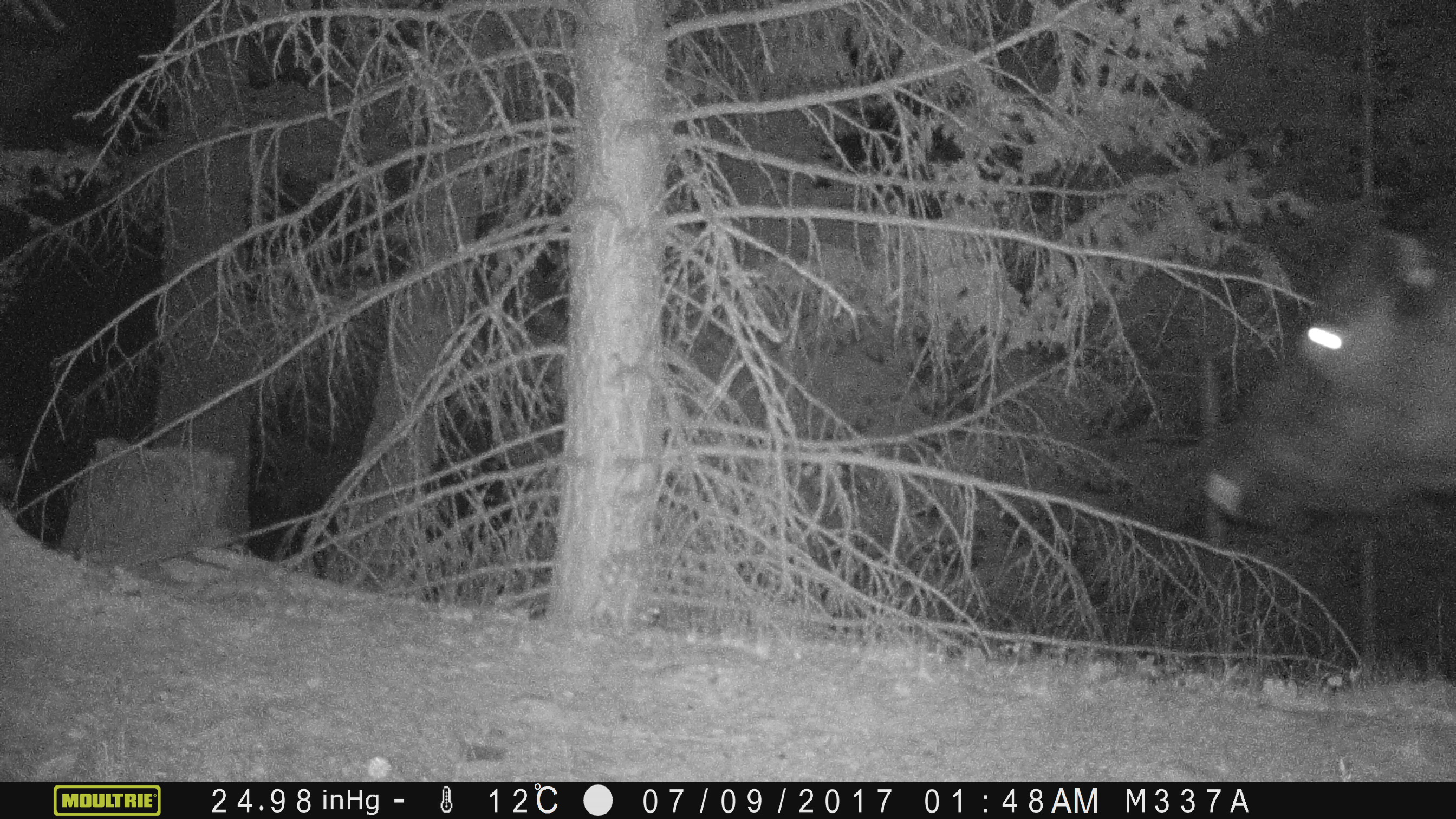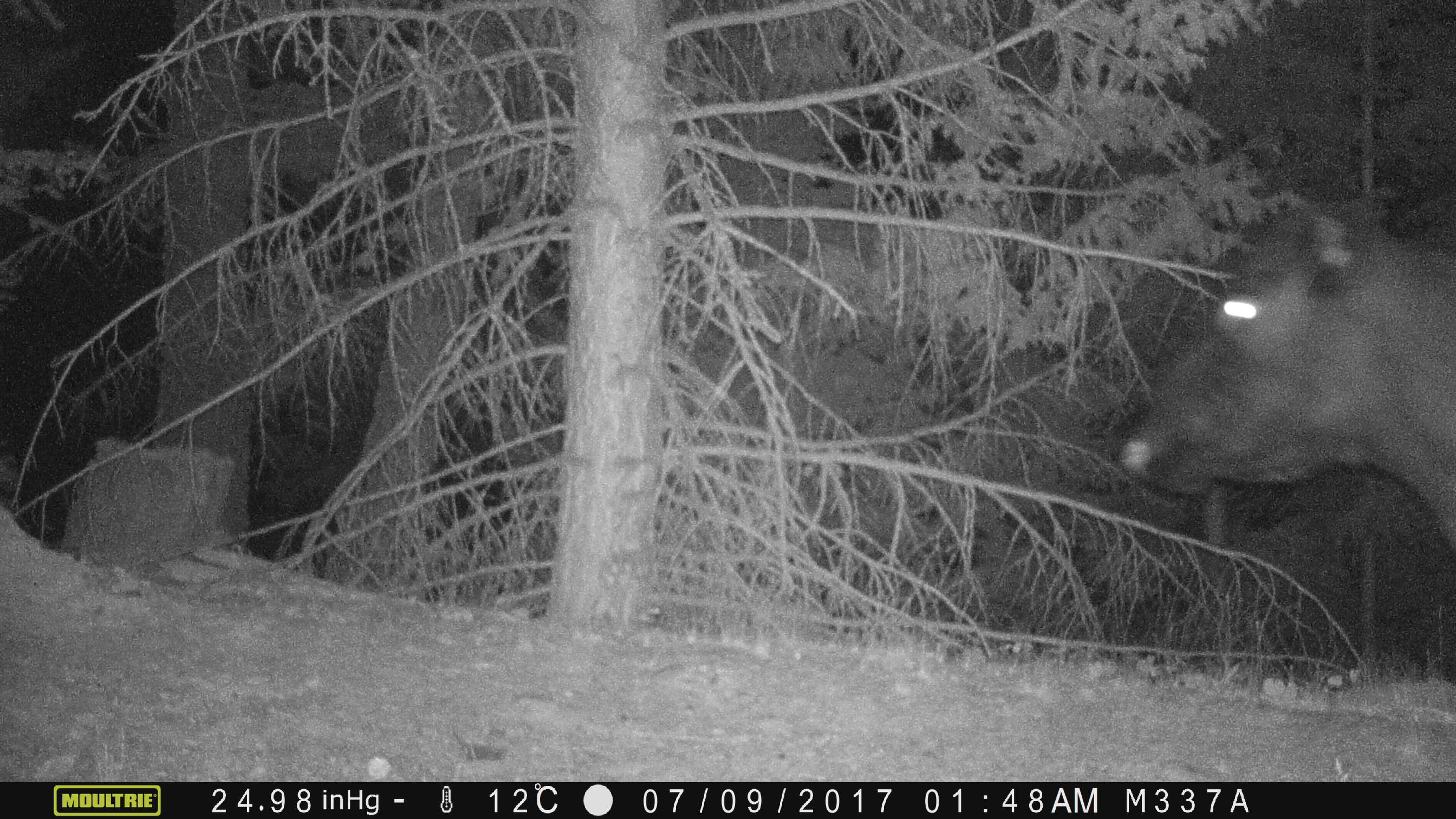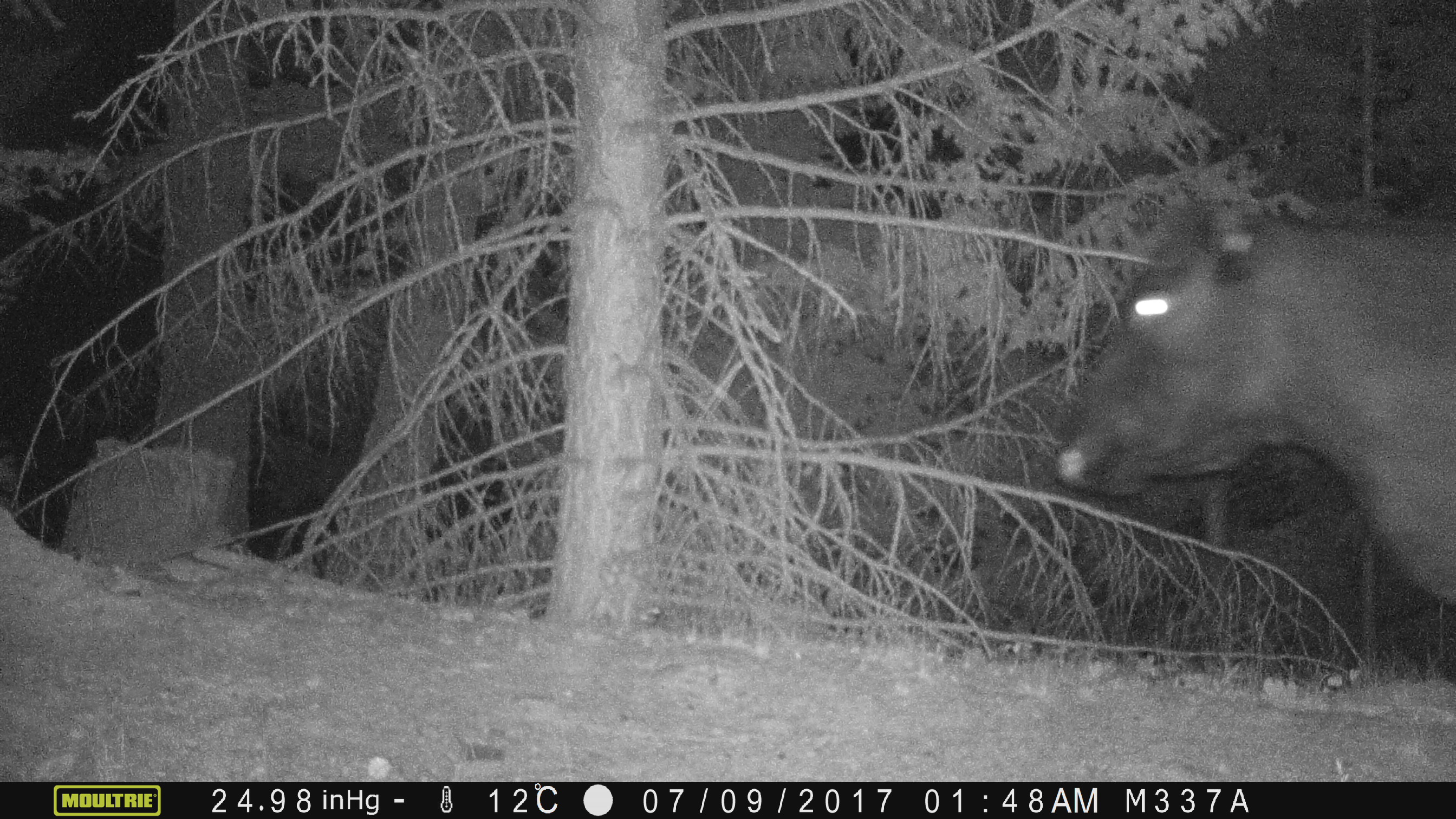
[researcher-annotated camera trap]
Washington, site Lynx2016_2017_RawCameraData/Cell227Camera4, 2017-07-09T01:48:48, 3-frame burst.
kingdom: Animalia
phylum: Chordata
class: Mammalia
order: Artiodactyla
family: Bovidae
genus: Bos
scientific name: Bos taurus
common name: domestic cattle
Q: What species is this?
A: Domestic cattle (Bos taurus).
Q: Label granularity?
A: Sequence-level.